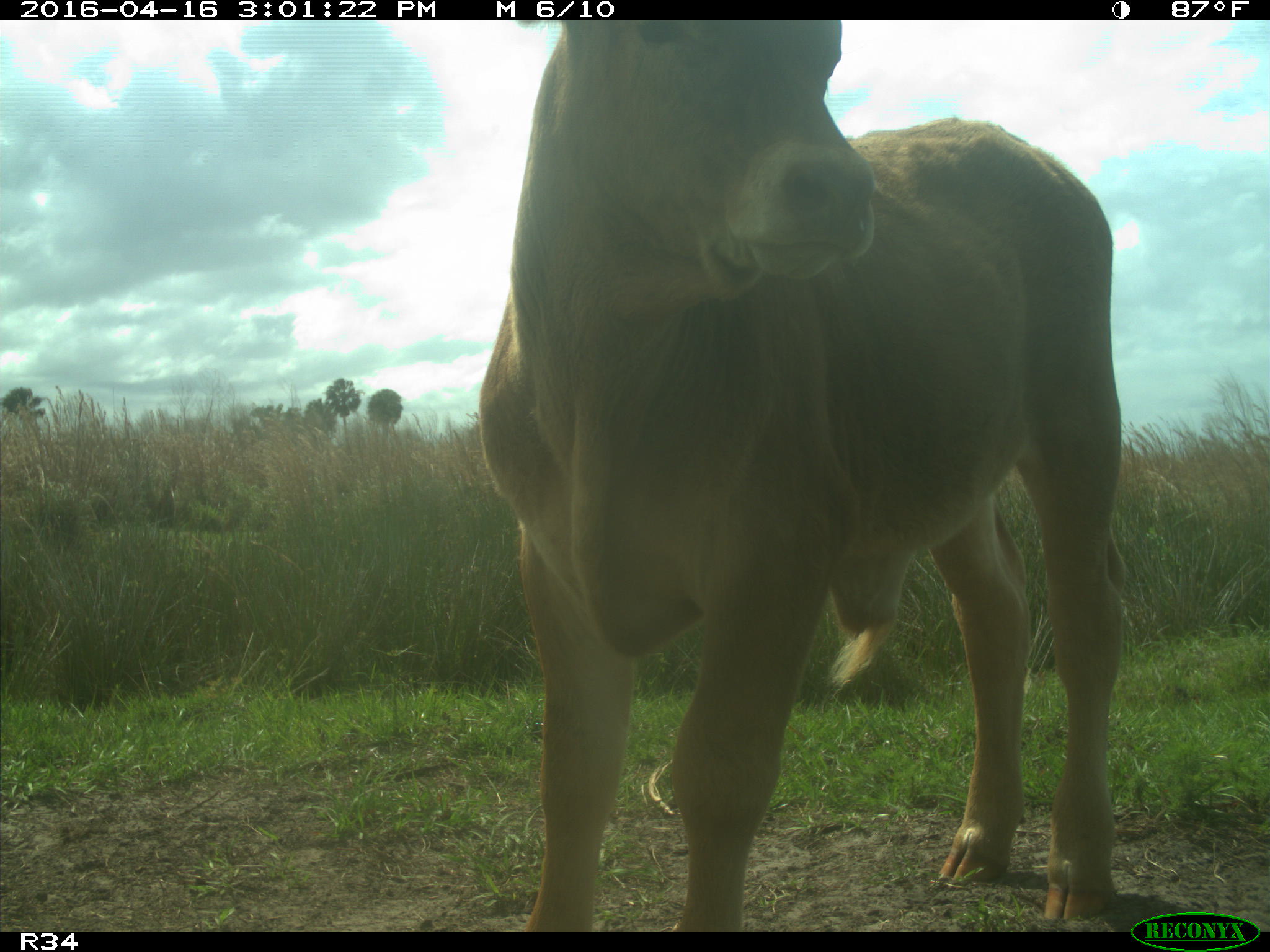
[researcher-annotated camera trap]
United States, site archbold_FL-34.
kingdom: Animalia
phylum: Chordata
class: Mammalia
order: Artiodactyla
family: Bovidae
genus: Bos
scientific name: Bos taurus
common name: domestic cow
Bos taurus (domestic cow).